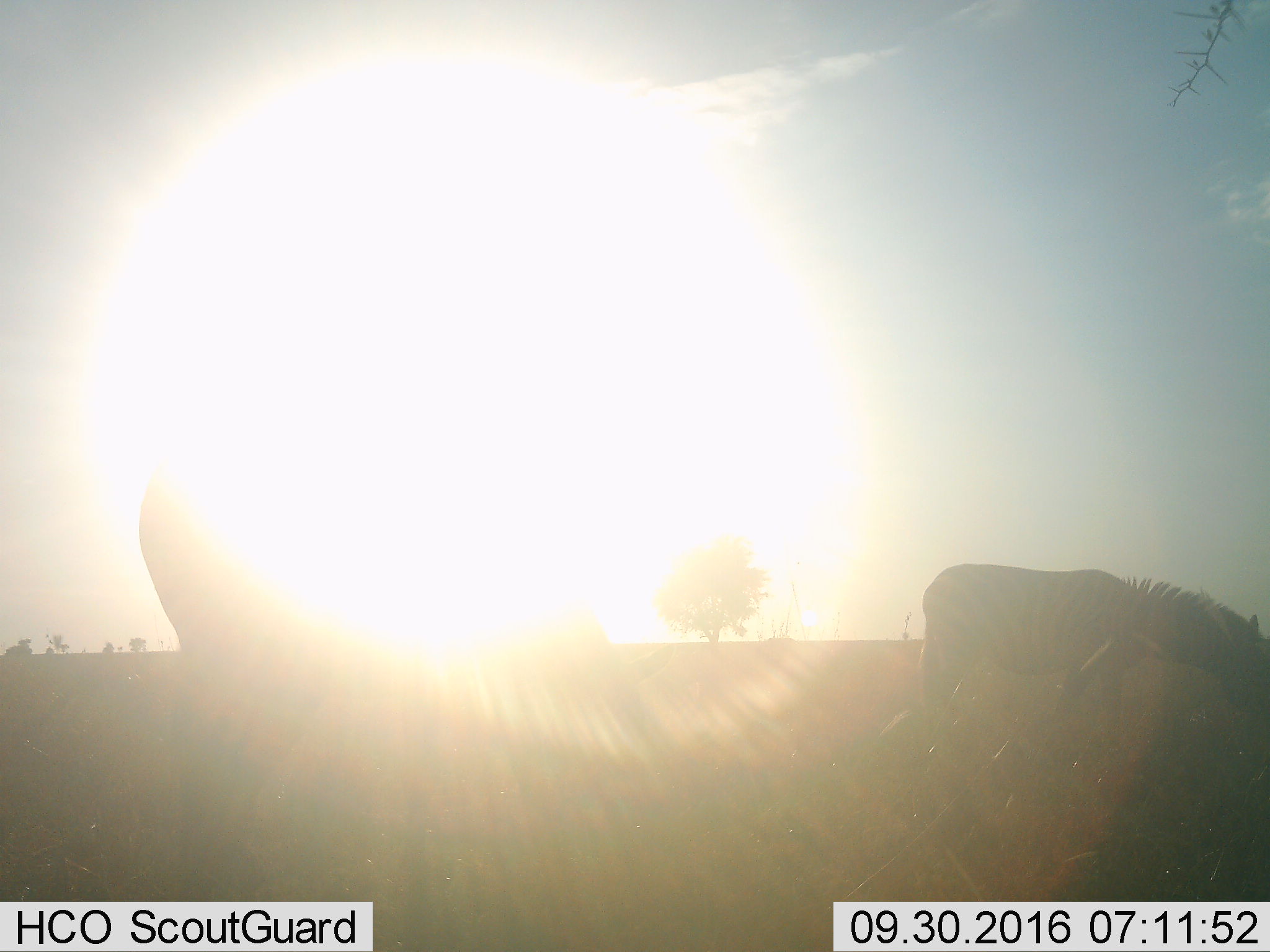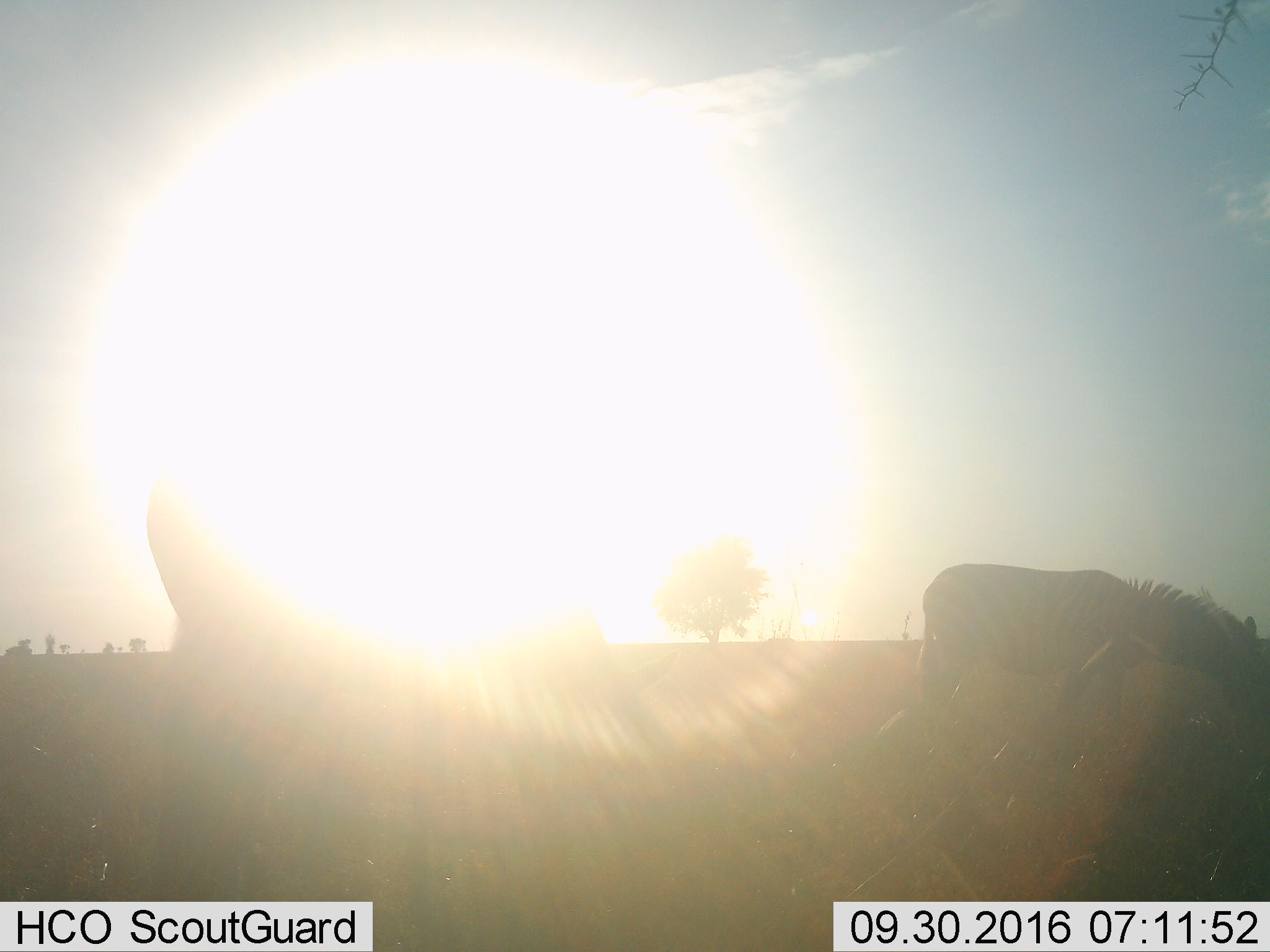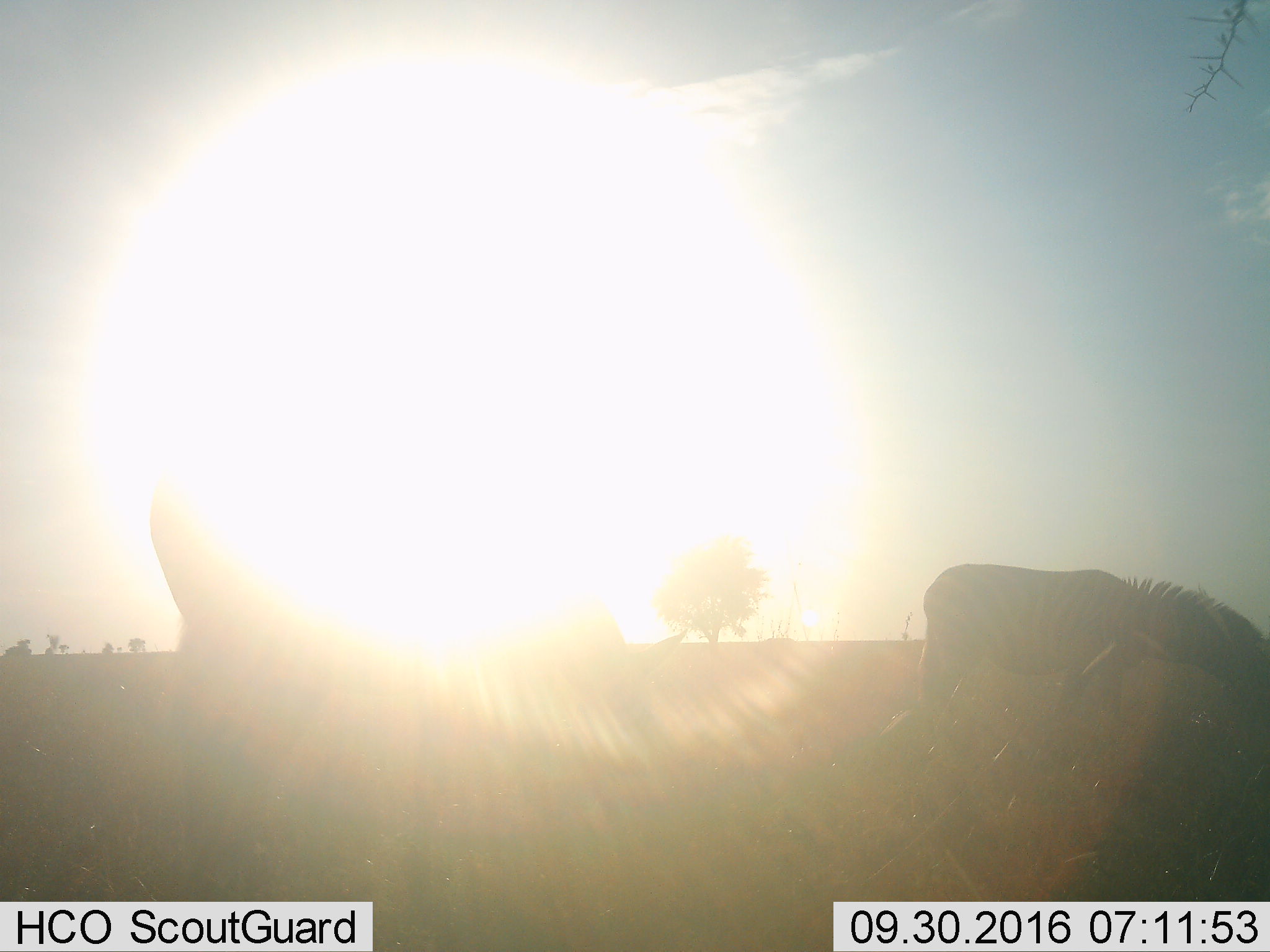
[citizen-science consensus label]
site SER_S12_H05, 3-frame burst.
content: unidentified animal